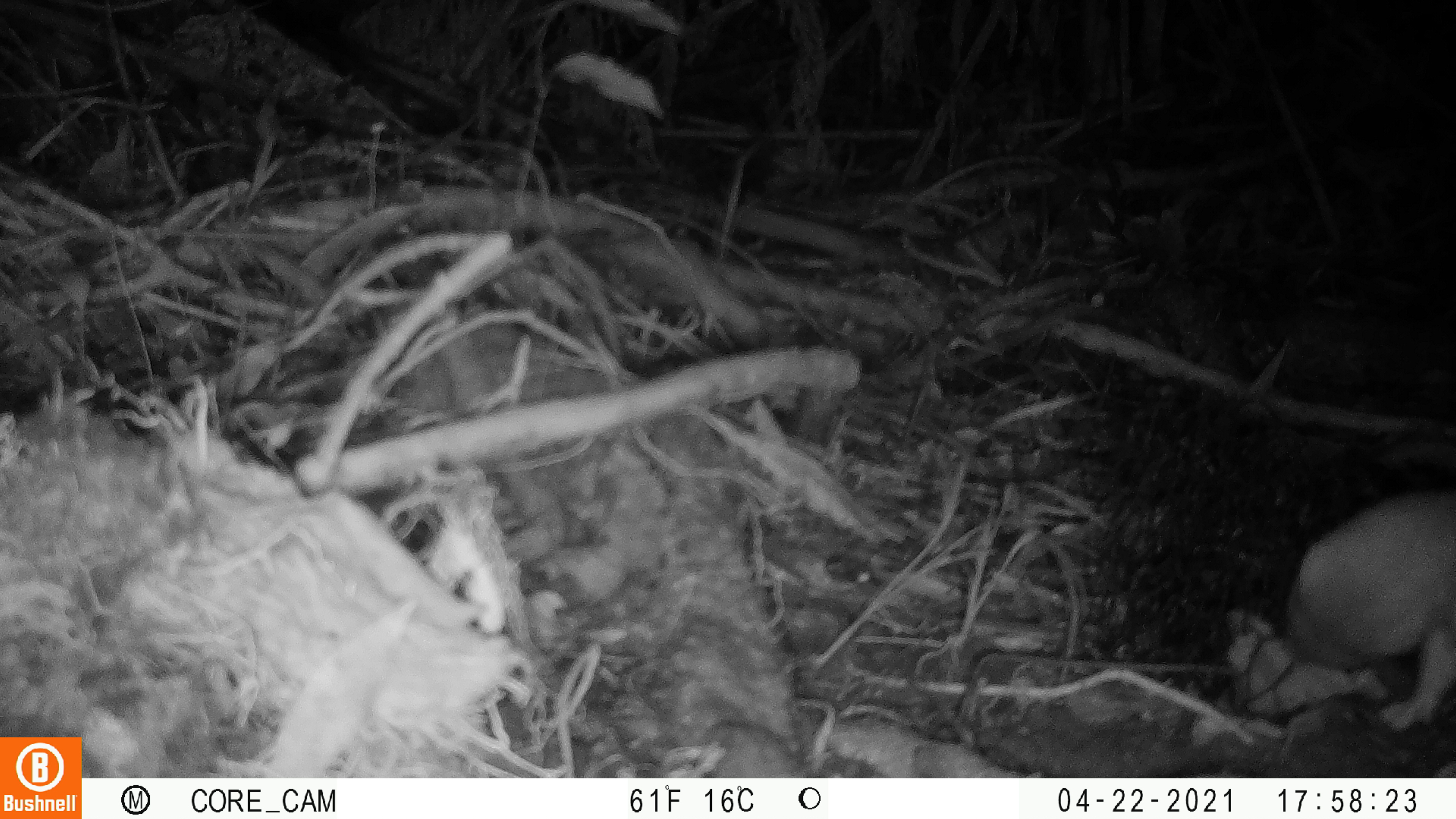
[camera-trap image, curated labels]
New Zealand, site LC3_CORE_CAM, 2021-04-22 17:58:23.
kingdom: Animalia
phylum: Chordata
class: Mammalia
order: Carnivora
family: Mustelidae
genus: Mustela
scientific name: Mustela erminea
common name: stoat